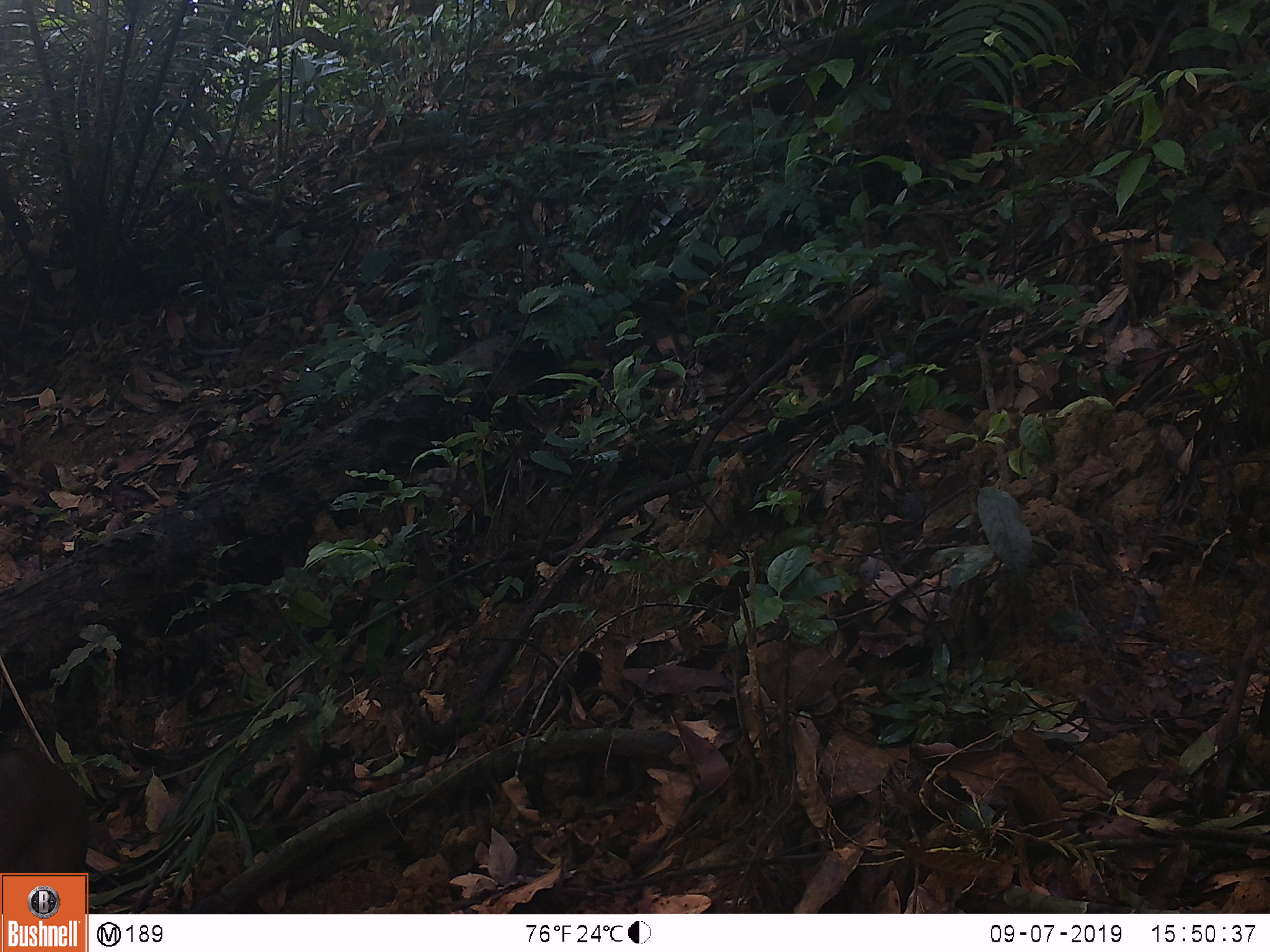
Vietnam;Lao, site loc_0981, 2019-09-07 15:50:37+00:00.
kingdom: Animalia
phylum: Chordata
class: Mammalia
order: Artiodactyla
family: Cervidae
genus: Muntiacus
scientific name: Muntiacus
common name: muntjacs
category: unidentified muntjac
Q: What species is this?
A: Unidentified muntjac (muntjacs) (Muntiacus).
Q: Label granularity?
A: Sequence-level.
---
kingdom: Animalia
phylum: Chordata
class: Mammalia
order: Artiodactyla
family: Cervidae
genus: Muntiacus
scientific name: Muntiacus rooseveltorum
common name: roosevelt's muntjac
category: roosevelts muntjac group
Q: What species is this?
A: Roosevelts muntjac group (roosevelt's muntjac) (Muntiacus rooseveltorum).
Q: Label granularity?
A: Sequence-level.